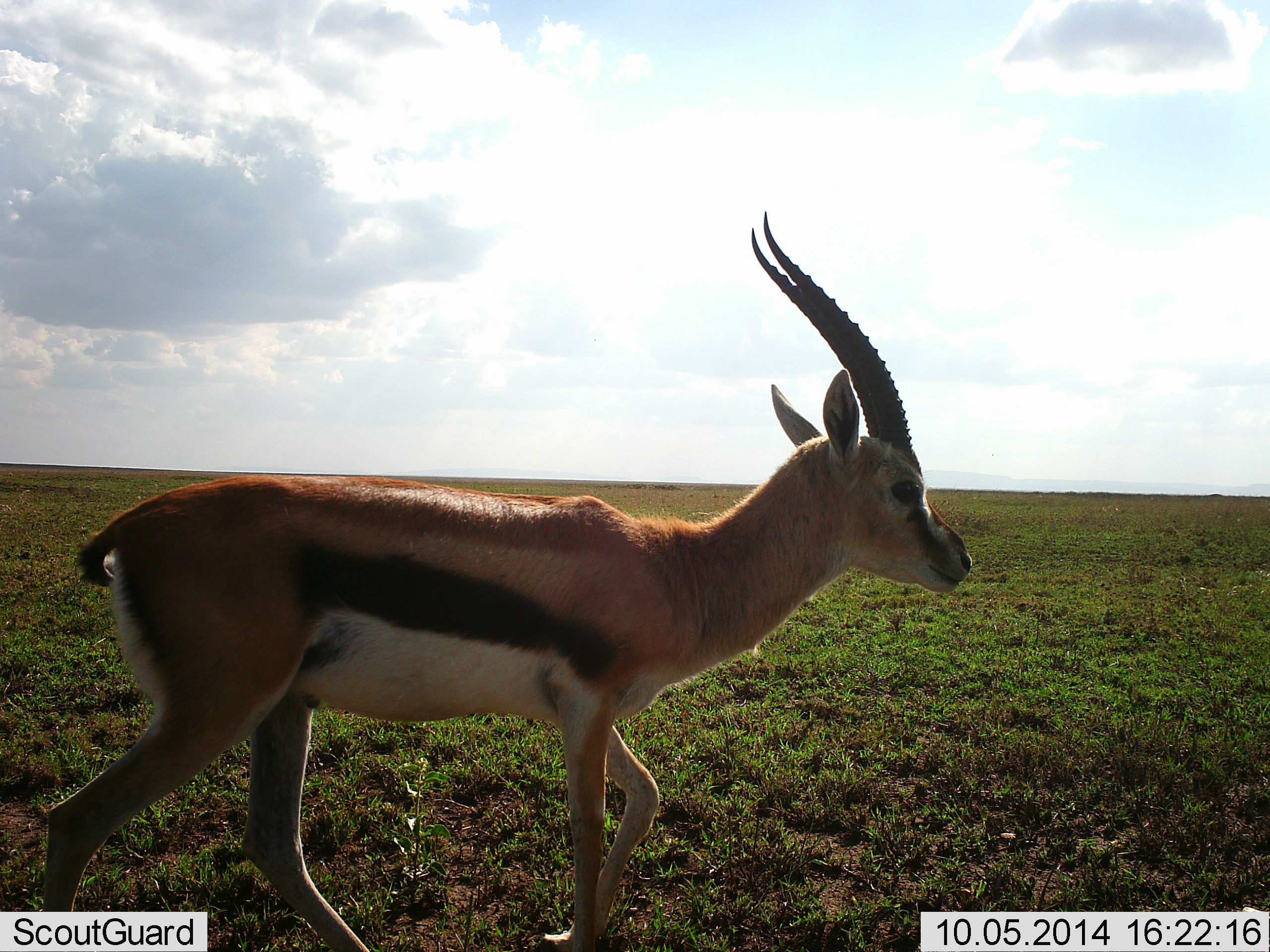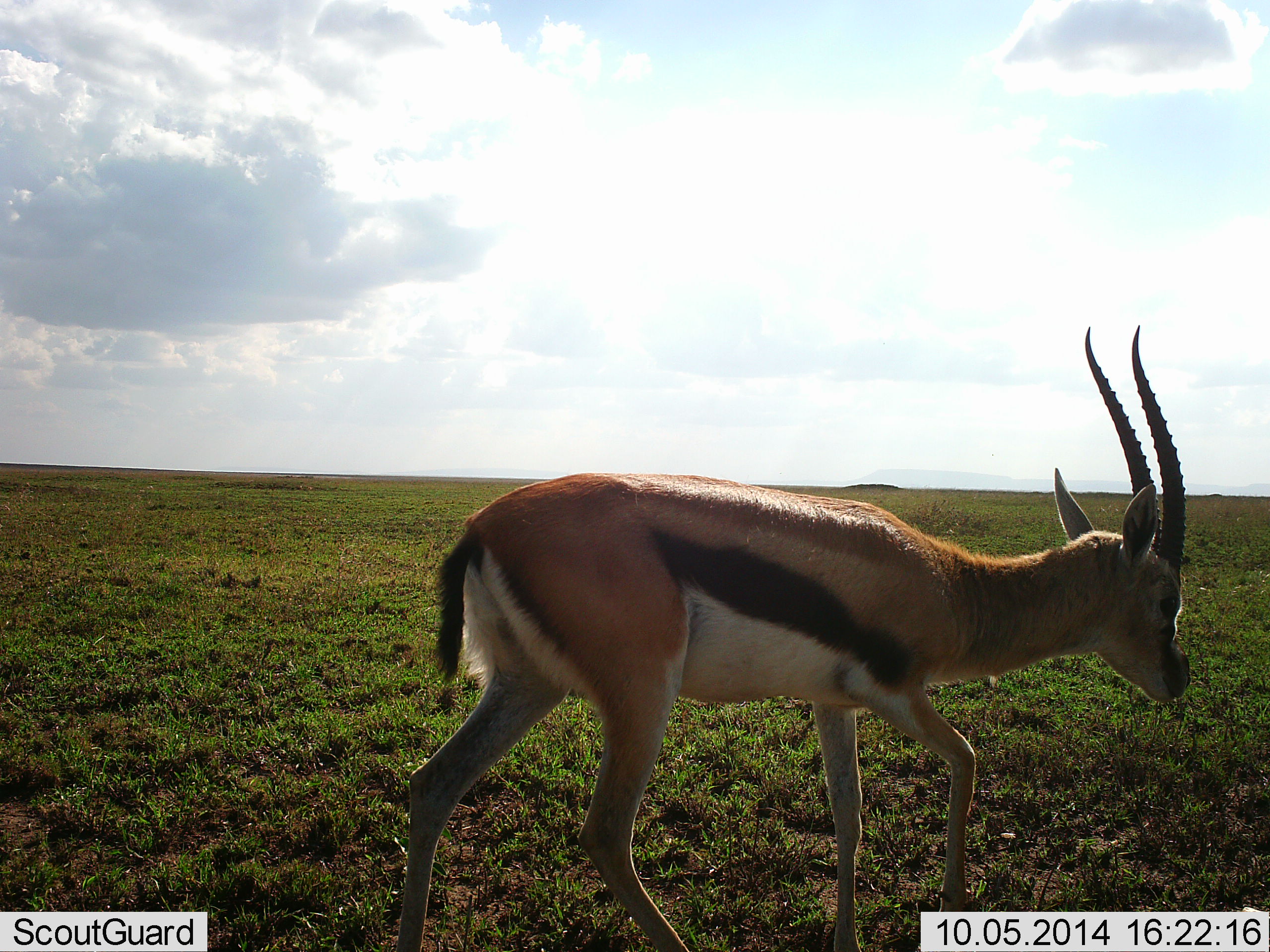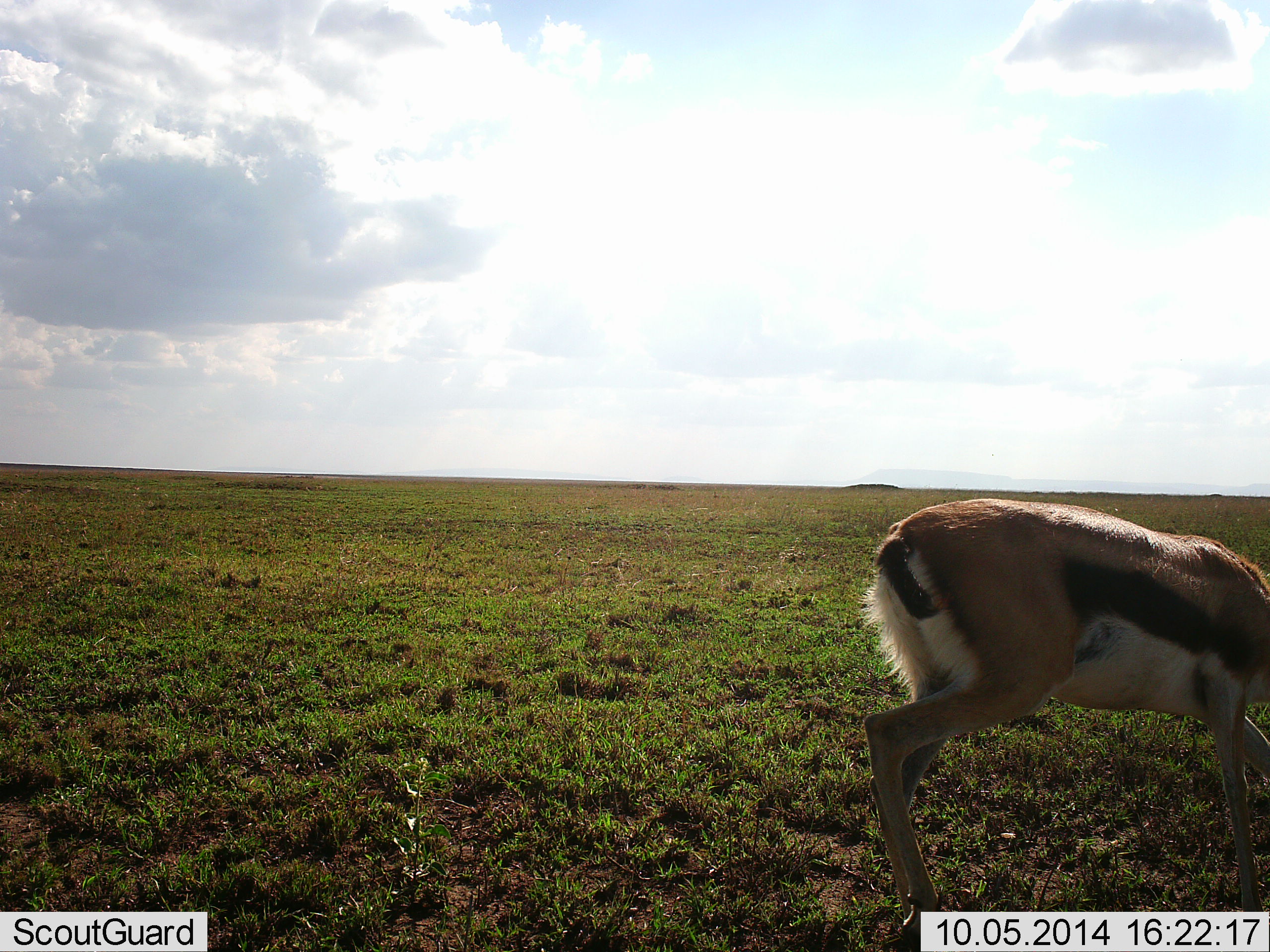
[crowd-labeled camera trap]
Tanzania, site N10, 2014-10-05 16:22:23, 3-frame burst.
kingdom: Animalia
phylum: Chordata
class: Mammalia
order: Artiodactyla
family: Bovidae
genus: Eudorcas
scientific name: Eudorcas thomsonii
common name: thomson's gazelle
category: gazellethomsons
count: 1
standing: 0%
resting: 0%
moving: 100%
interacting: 0%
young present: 0%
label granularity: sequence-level